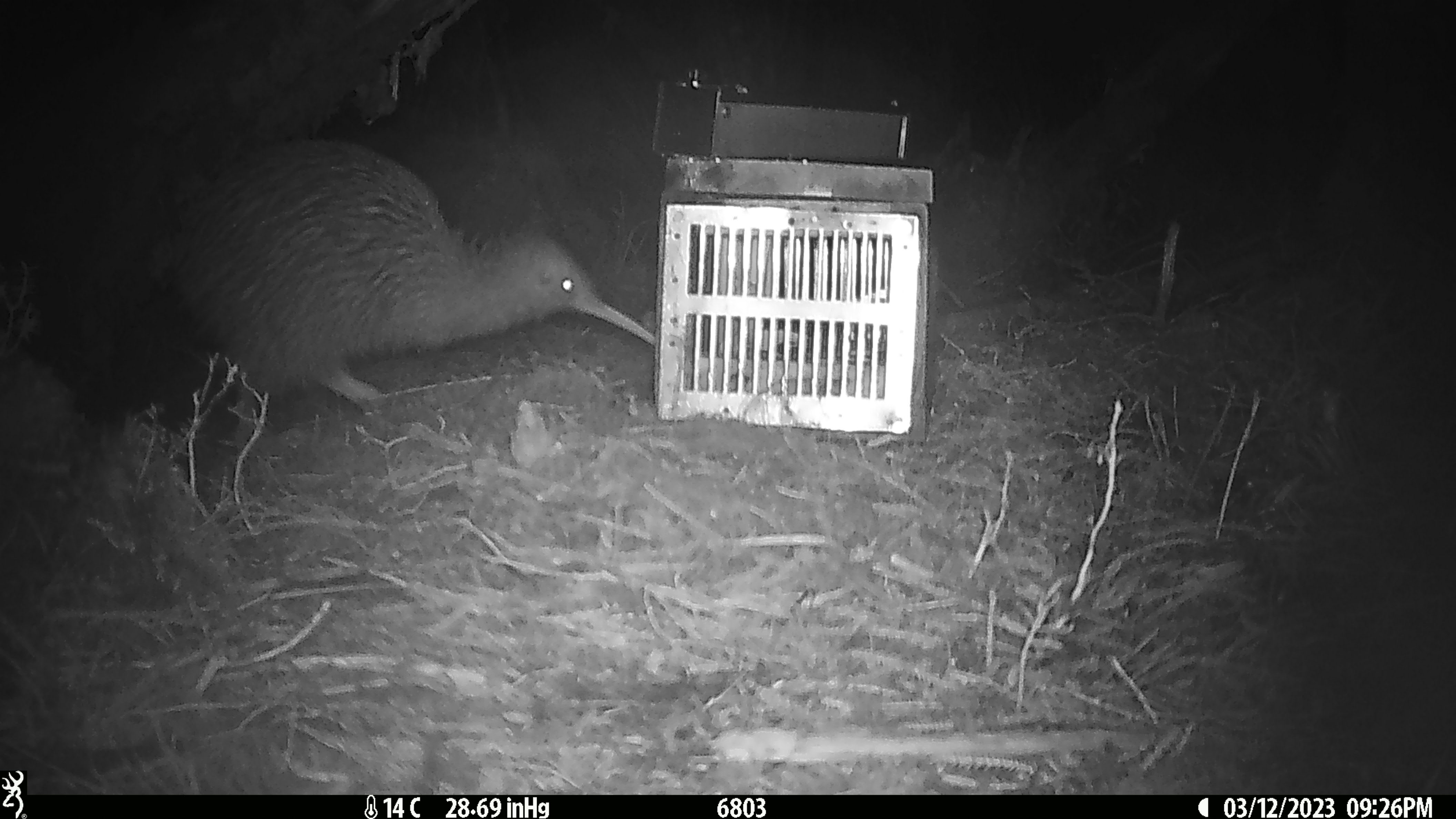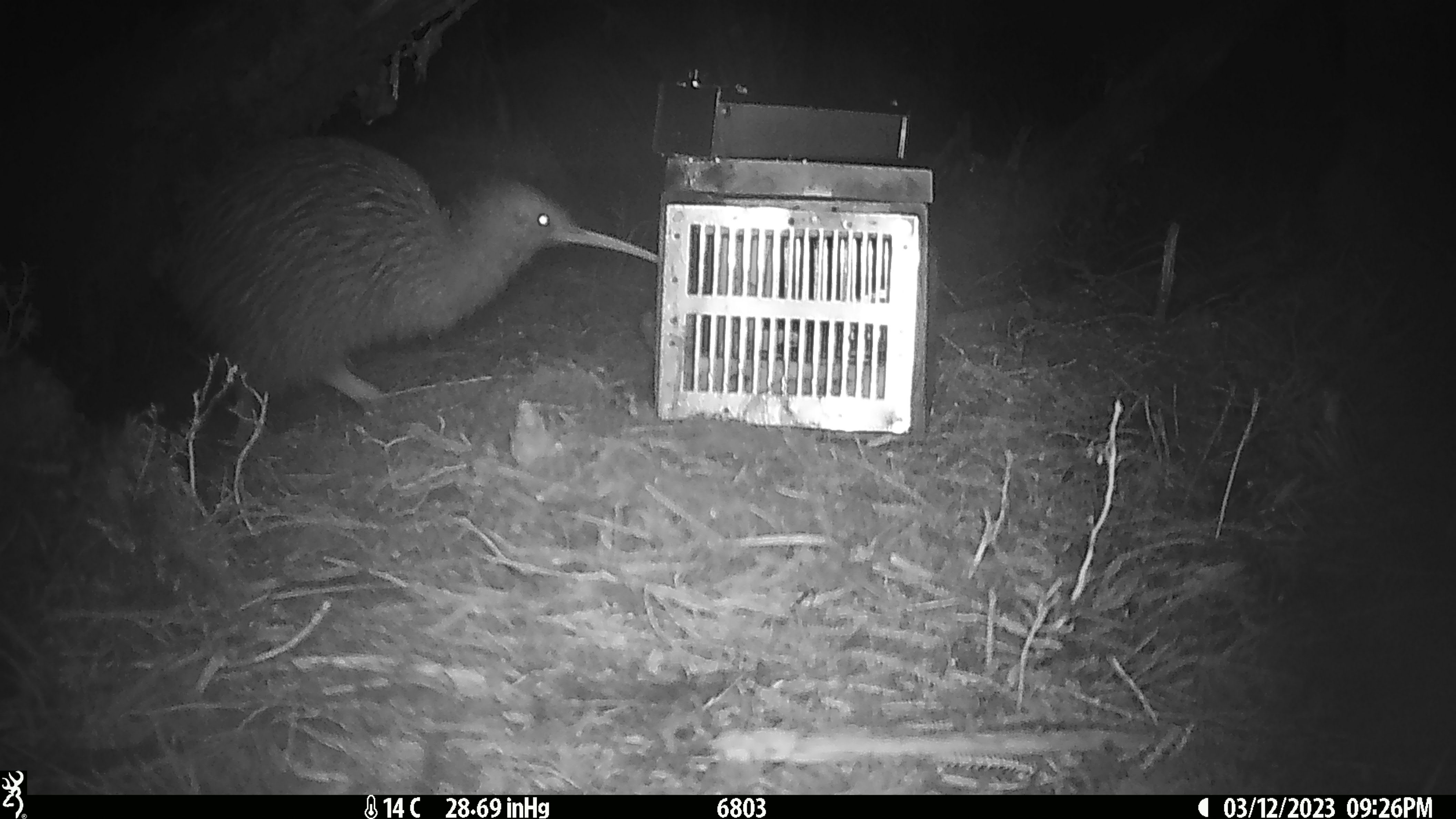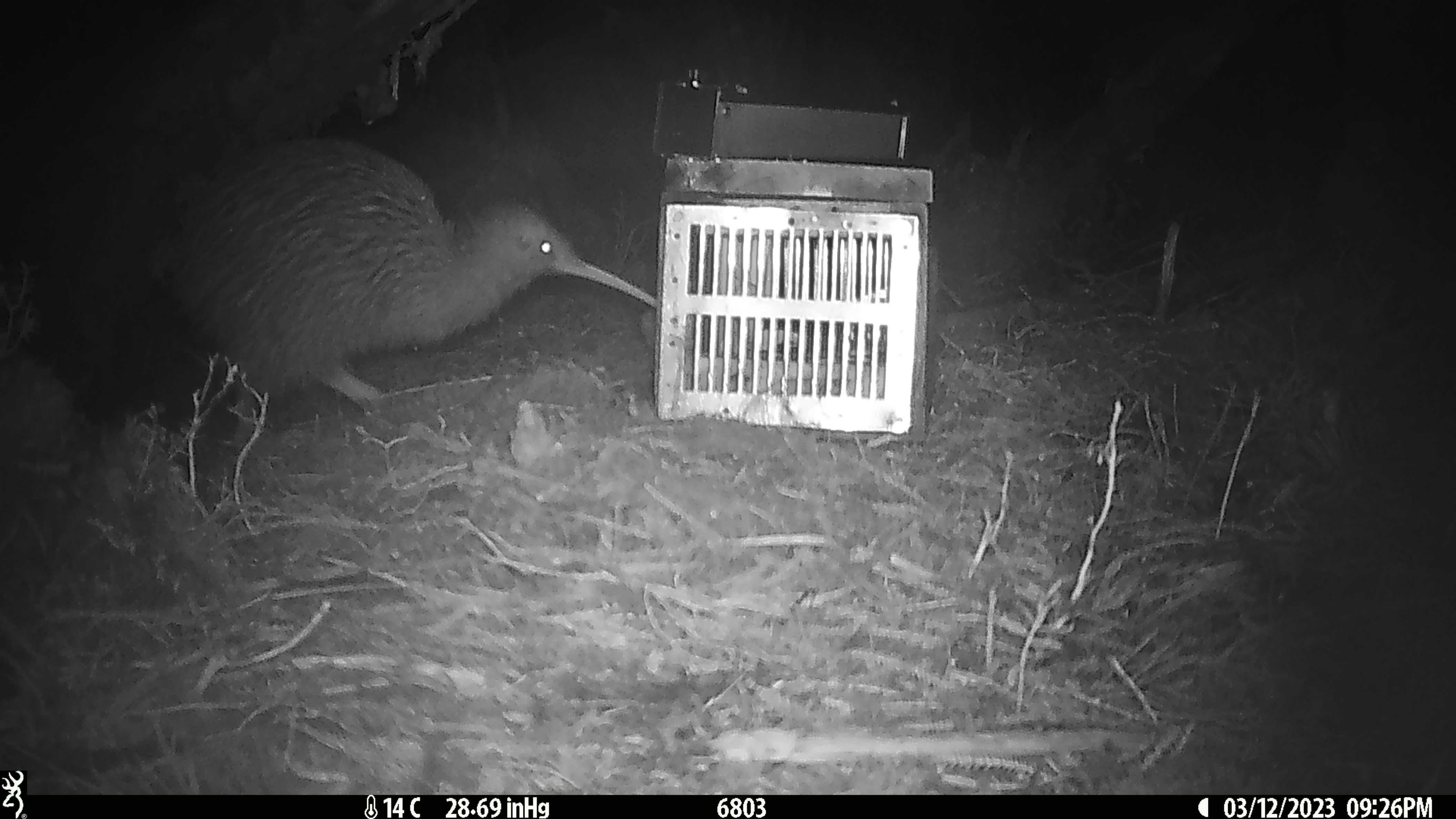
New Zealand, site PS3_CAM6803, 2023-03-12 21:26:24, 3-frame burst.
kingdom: Animalia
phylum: Chordata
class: Aves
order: Apterygiformes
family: Apterygidae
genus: Apteryx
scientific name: Apteryx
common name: kiwi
Kiwi (Apteryx).